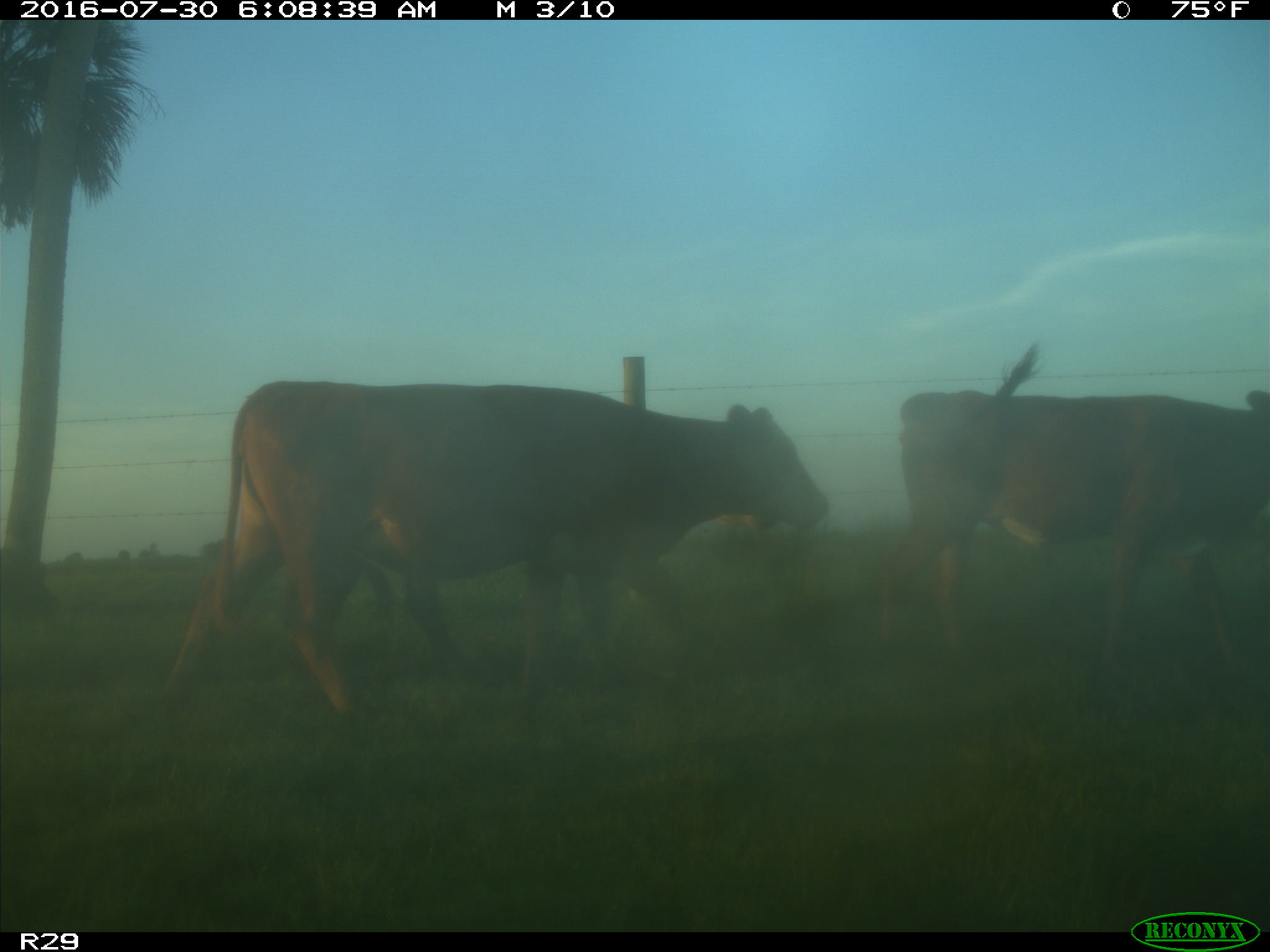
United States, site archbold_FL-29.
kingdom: Animalia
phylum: Chordata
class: Mammalia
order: Artiodactyla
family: Bovidae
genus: Bos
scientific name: Bos taurus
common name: domestic cow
Bos taurus (domestic cow).